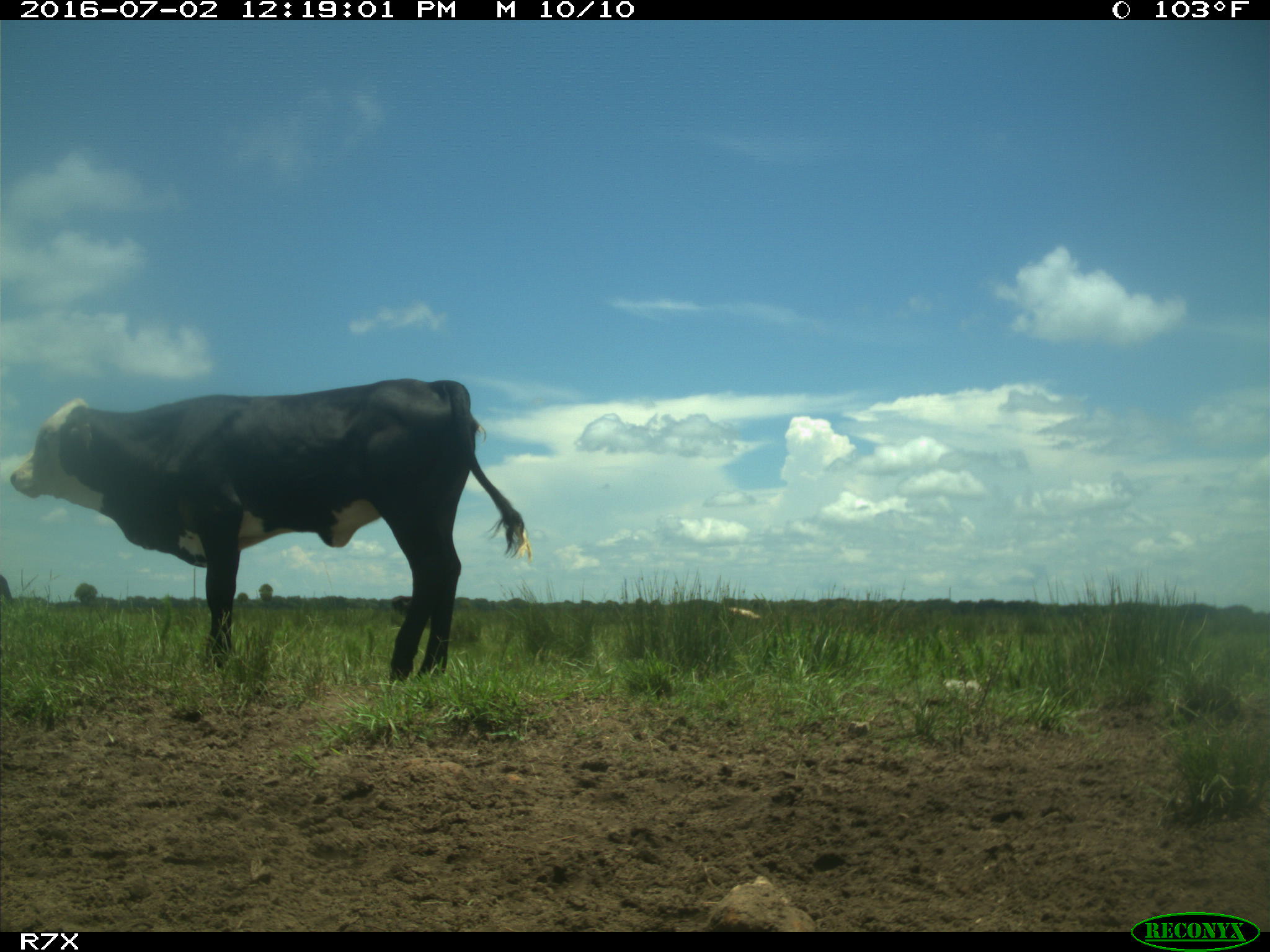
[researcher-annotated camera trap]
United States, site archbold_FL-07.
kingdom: Animalia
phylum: Chordata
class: Mammalia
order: Artiodactyla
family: Bovidae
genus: Bos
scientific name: Bos taurus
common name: domestic cow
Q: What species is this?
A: Bos taurus (domestic cow).